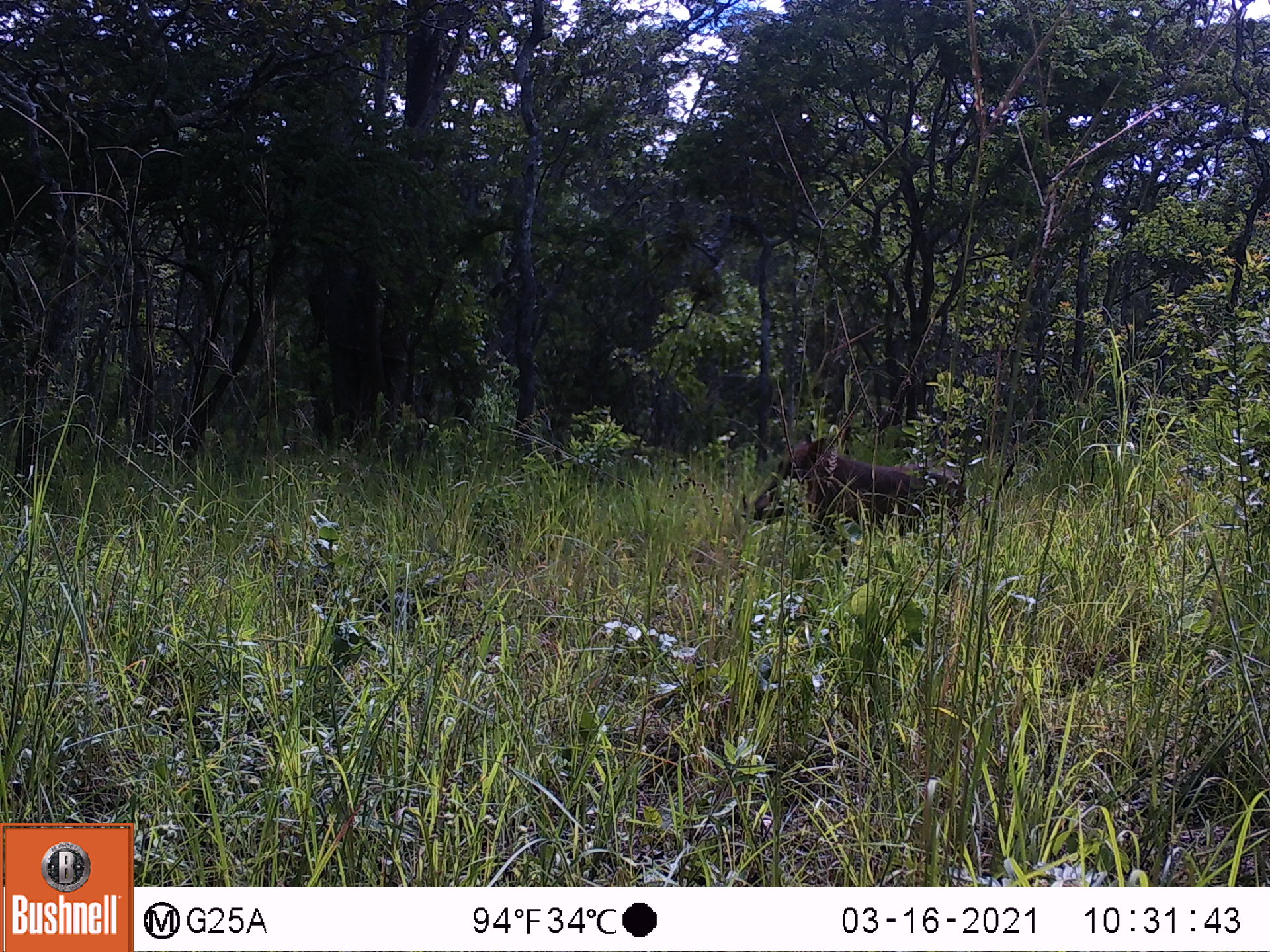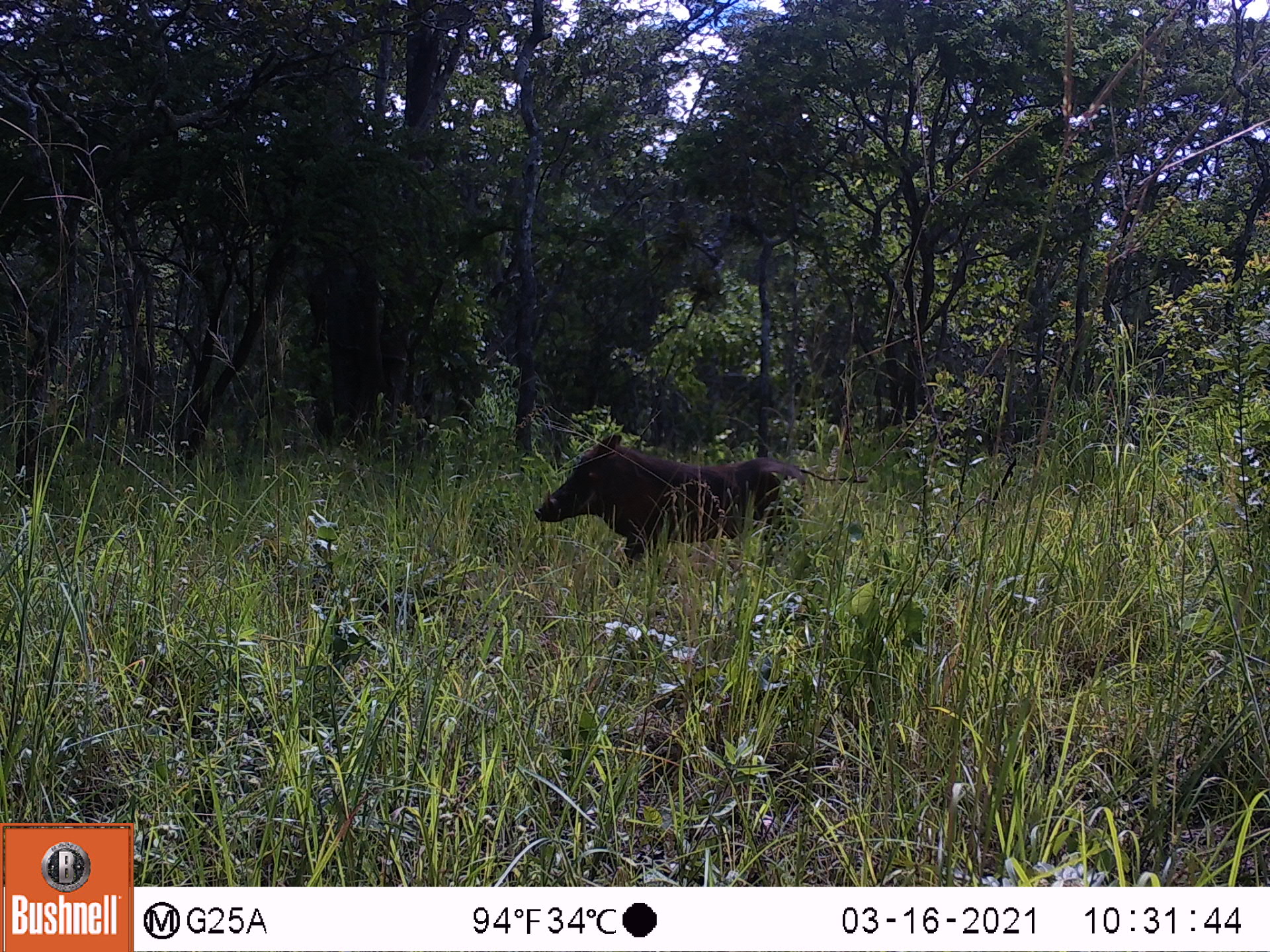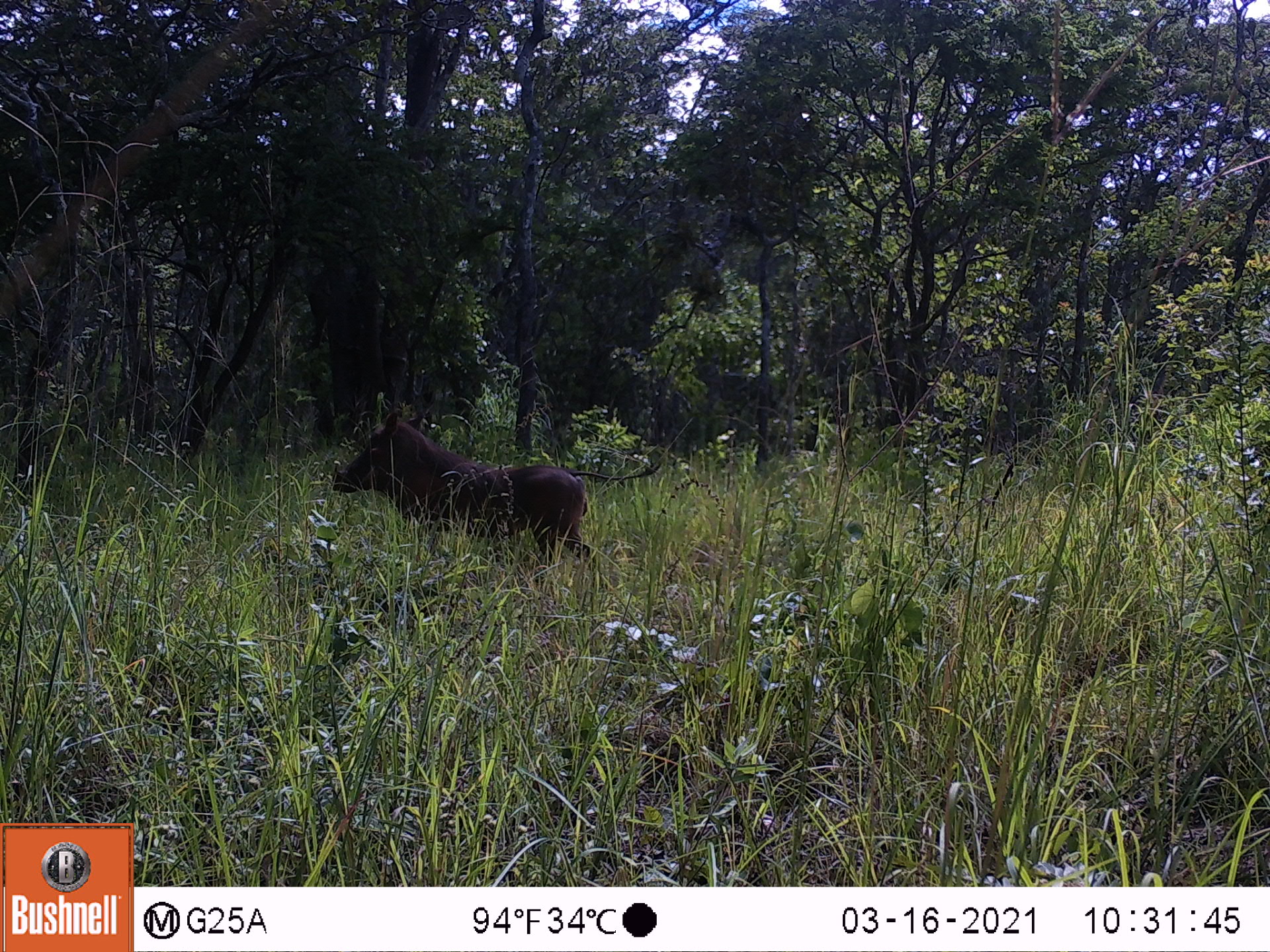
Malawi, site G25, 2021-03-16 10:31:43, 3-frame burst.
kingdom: Animalia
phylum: Chordata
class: Mammalia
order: Artiodactyla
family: Suidae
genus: Phacochoerus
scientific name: Phacochoerus africanus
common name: common warthog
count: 1